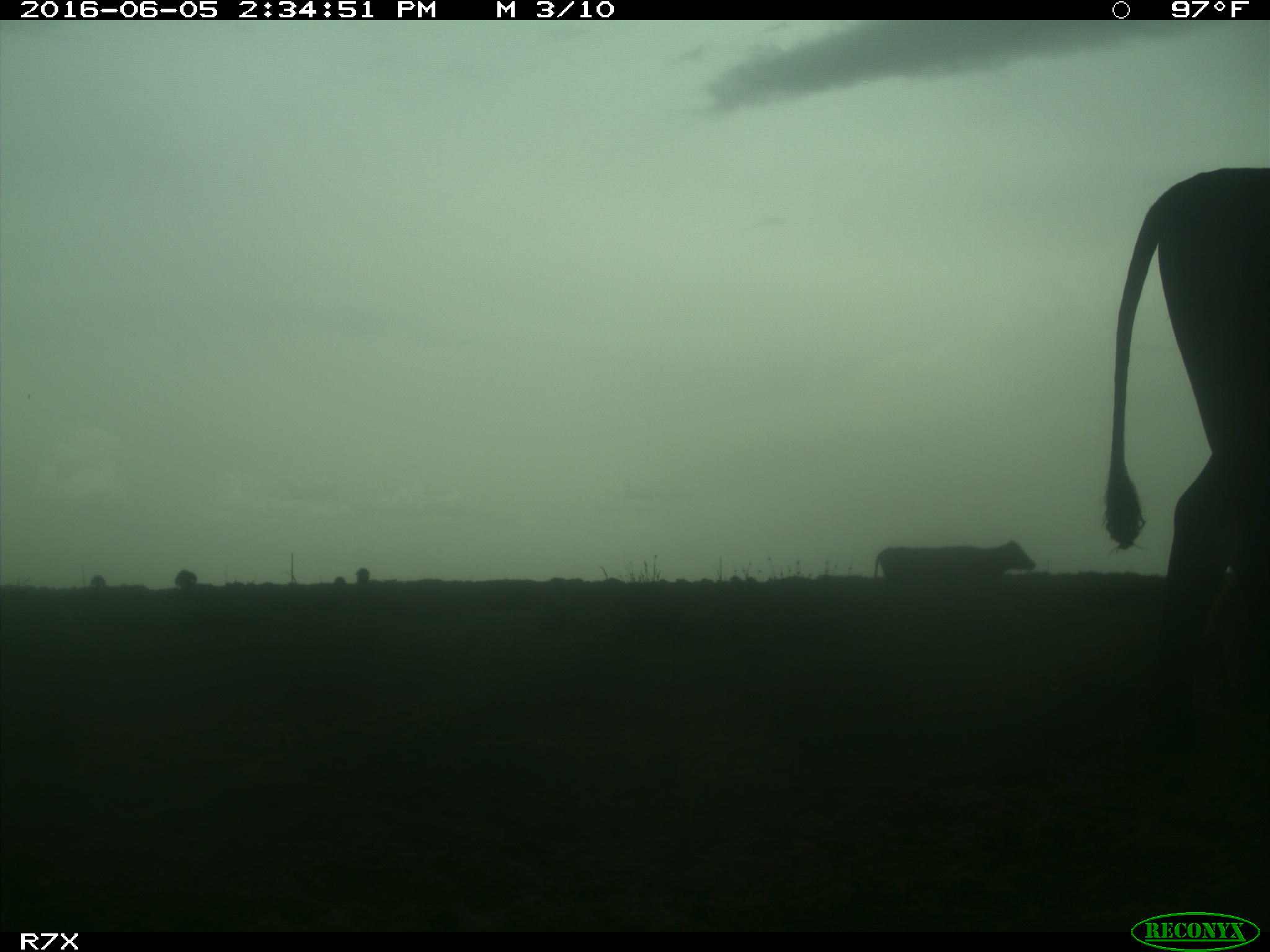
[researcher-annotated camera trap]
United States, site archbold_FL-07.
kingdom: Animalia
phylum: Chordata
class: Mammalia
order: Artiodactyla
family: Bovidae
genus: Bos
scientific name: Bos taurus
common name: domestic cow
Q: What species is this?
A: Bos taurus (domestic cow).